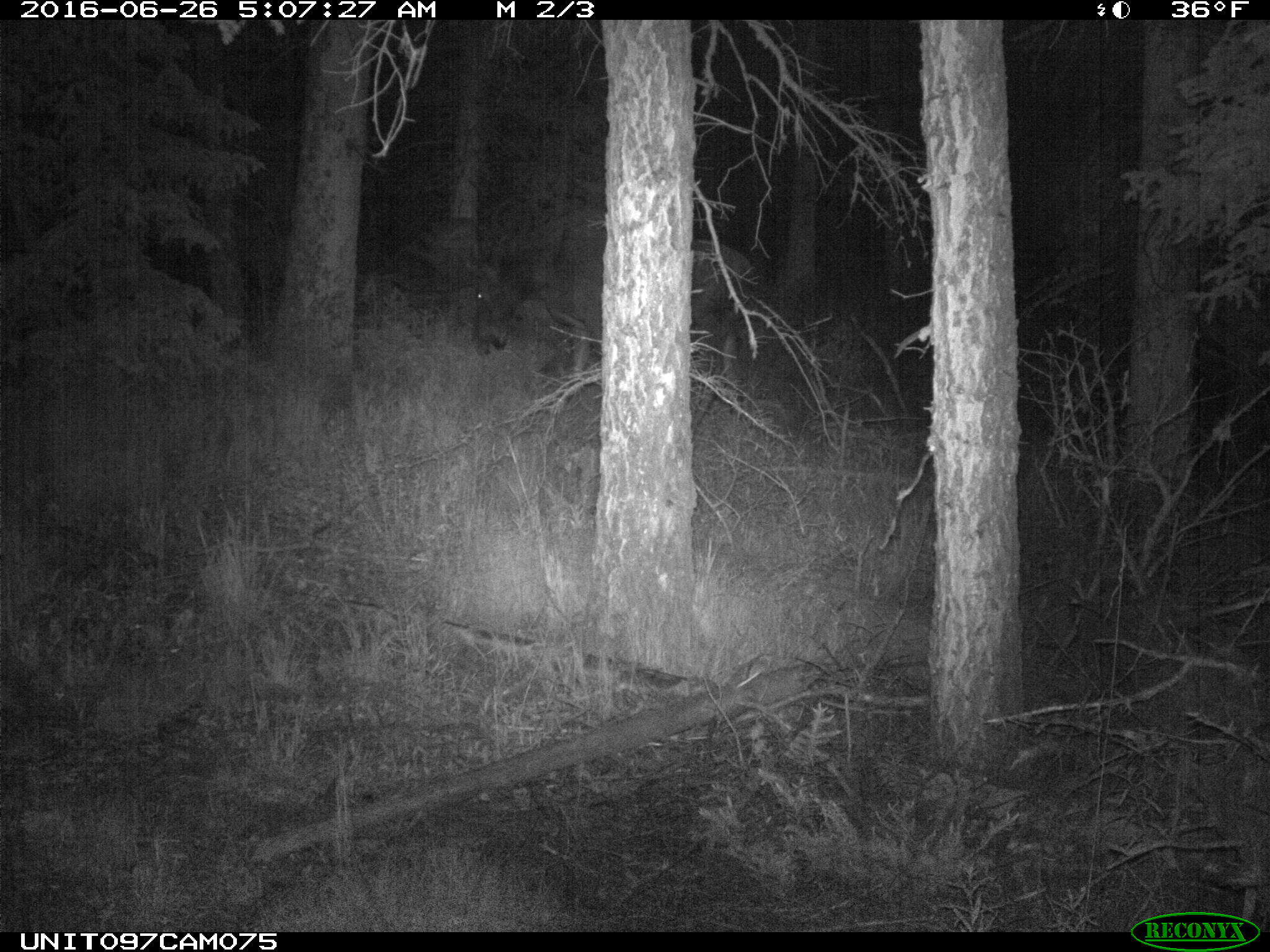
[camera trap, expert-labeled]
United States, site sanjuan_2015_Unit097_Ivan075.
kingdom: Animalia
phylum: Chordata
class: Mammalia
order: Artiodactyla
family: Cervidae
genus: Alces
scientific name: Alces alces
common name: moose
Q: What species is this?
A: Alces alces (moose).